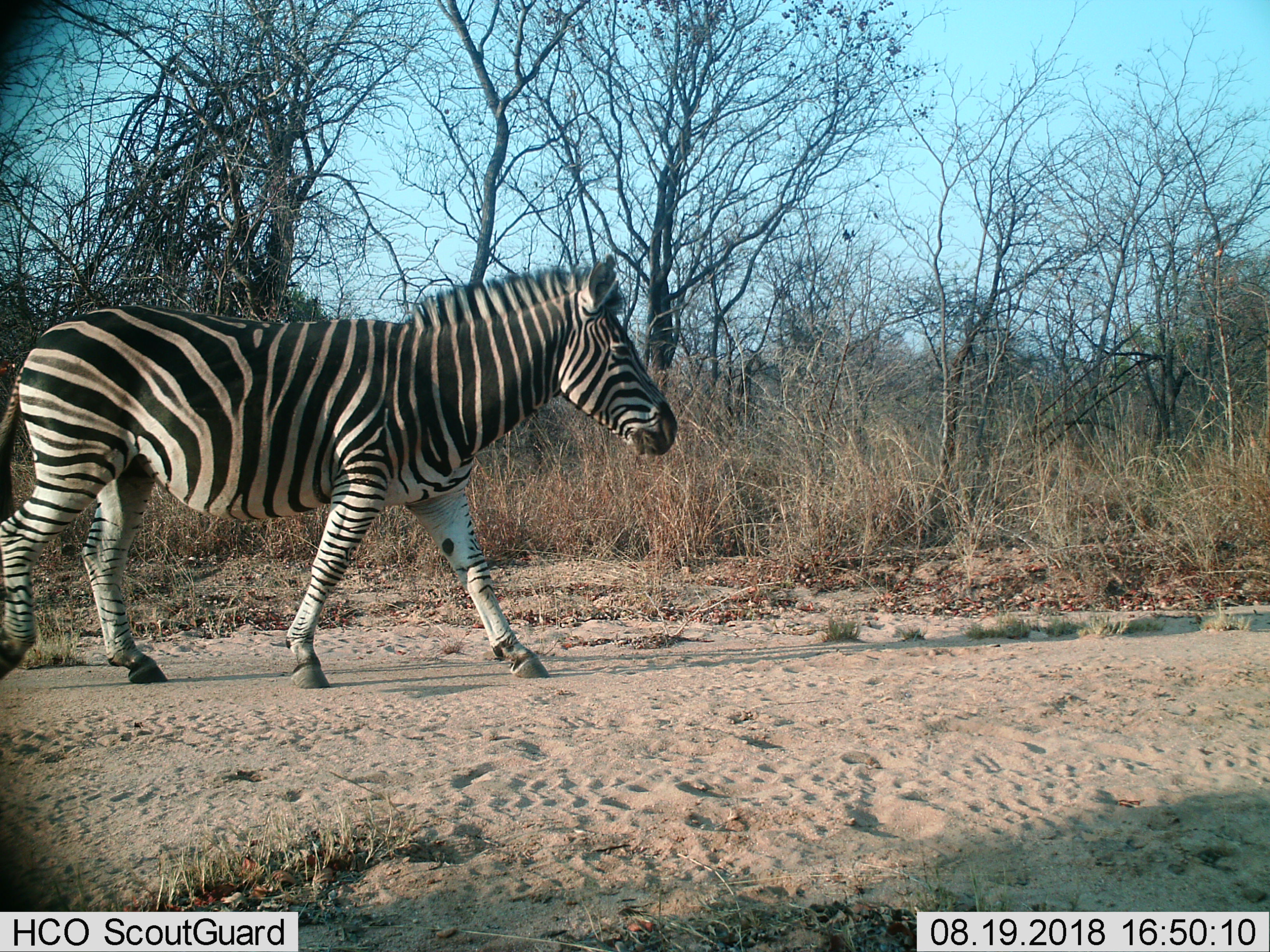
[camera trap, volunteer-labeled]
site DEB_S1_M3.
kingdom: Animalia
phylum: Chordata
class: Mammalia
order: Perissodactyla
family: Equidae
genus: Equus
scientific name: Equus quagga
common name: plains zebra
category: zebraplains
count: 1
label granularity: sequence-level